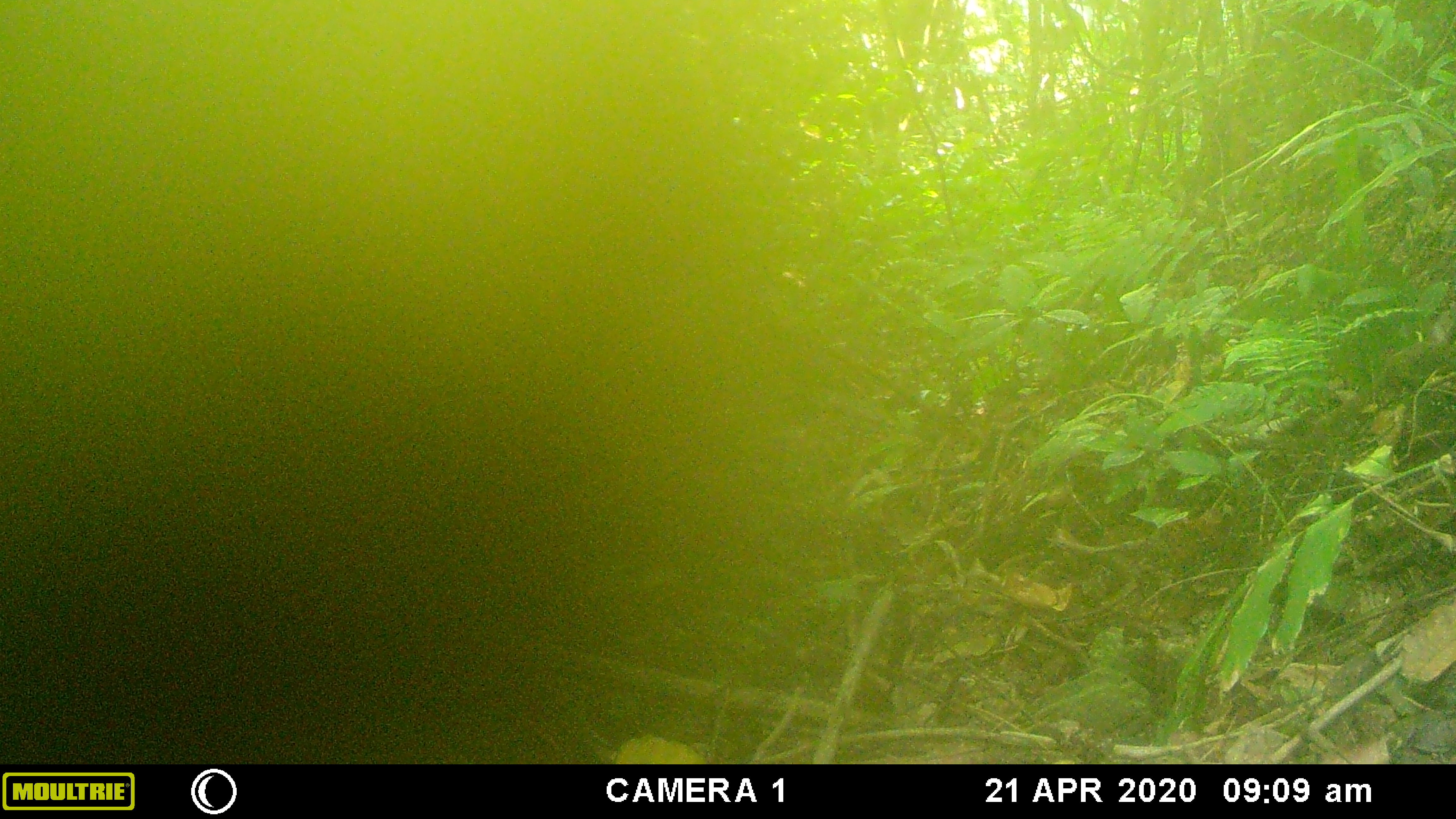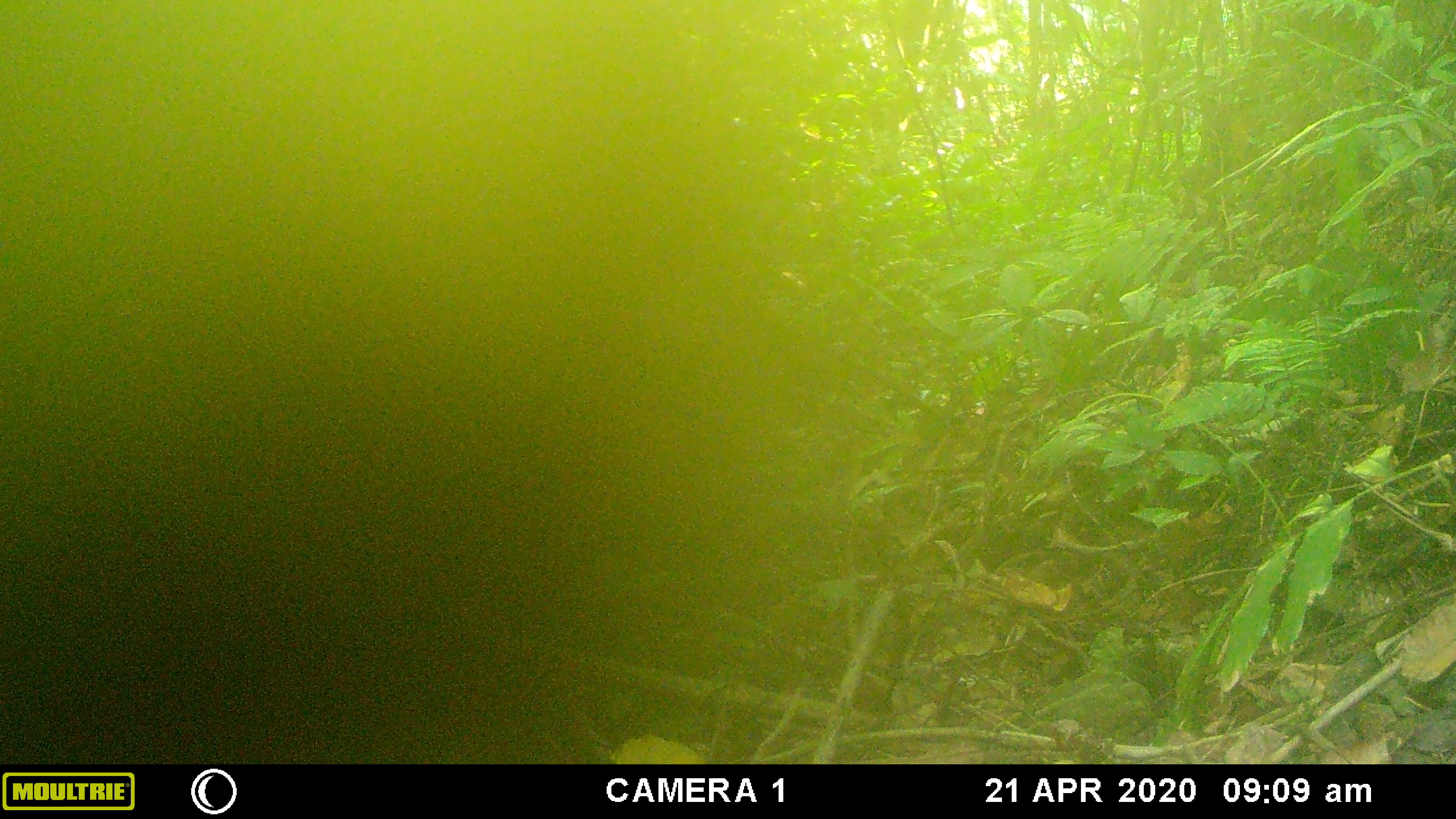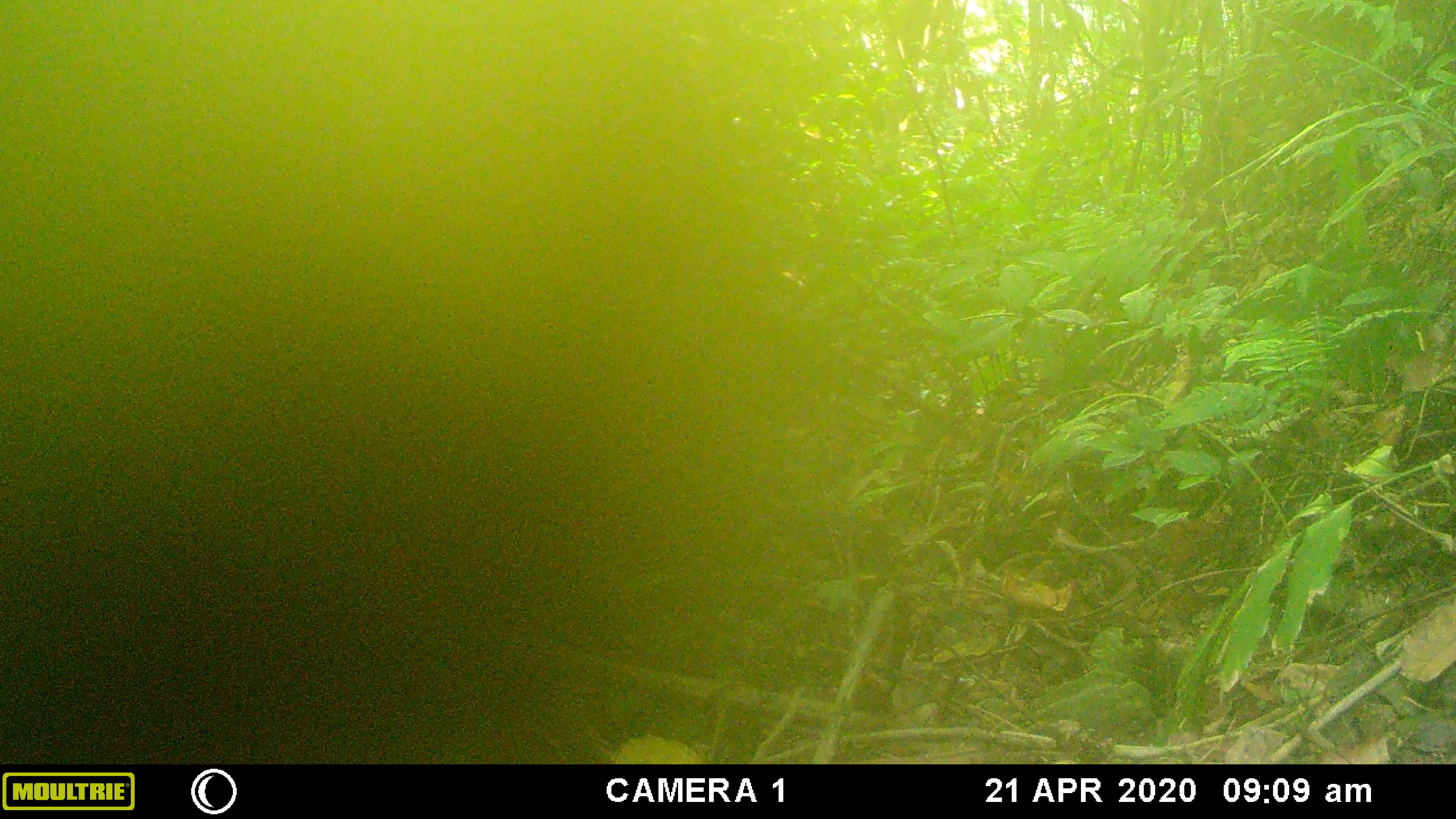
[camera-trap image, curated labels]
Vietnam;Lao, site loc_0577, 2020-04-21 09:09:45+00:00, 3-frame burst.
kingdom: Animalia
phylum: Chordata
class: Mammalia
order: Rodentia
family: Sciuridae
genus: Sciurus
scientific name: Sciurus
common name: squirrel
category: unidentified squirrel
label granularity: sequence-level